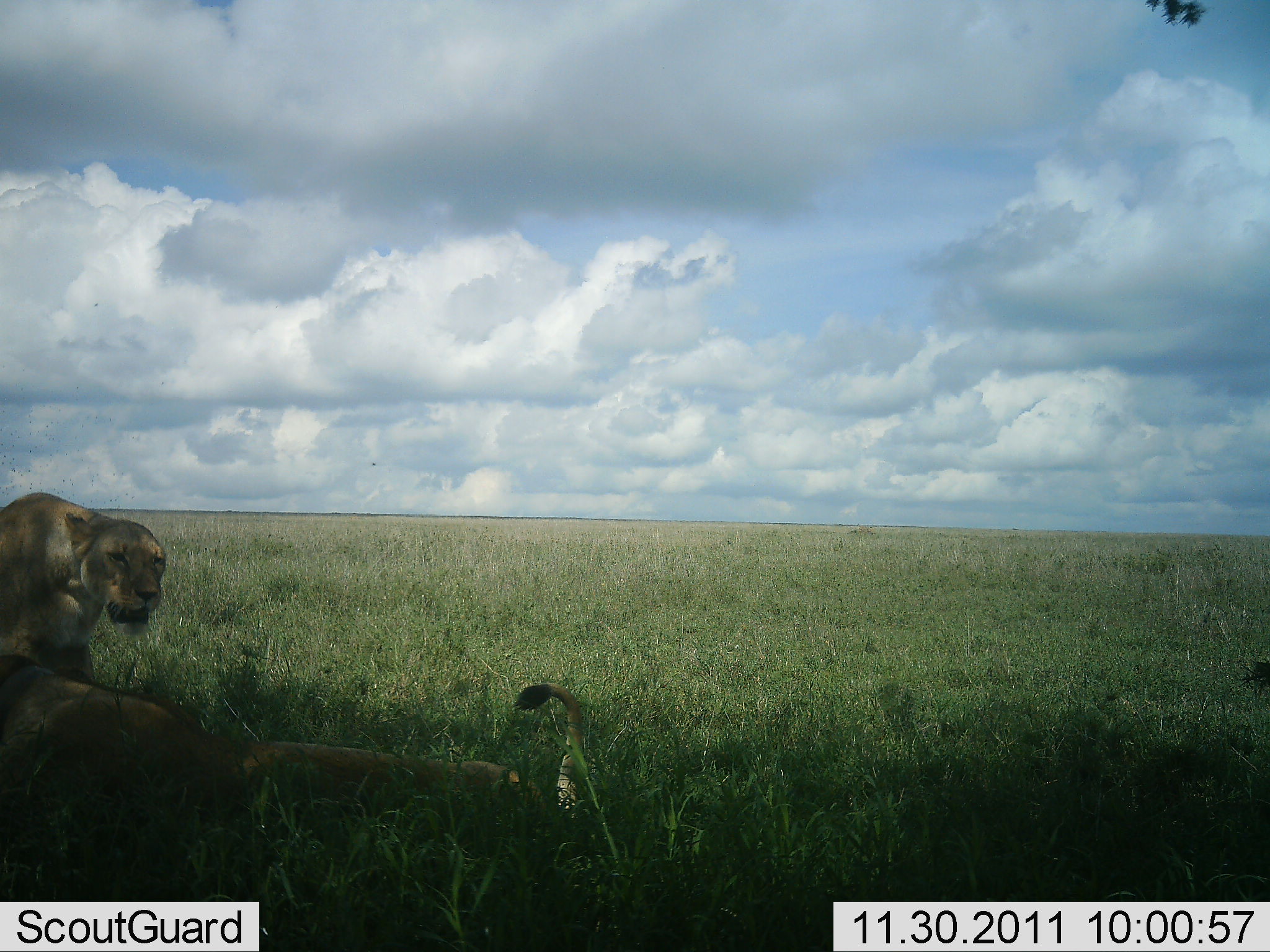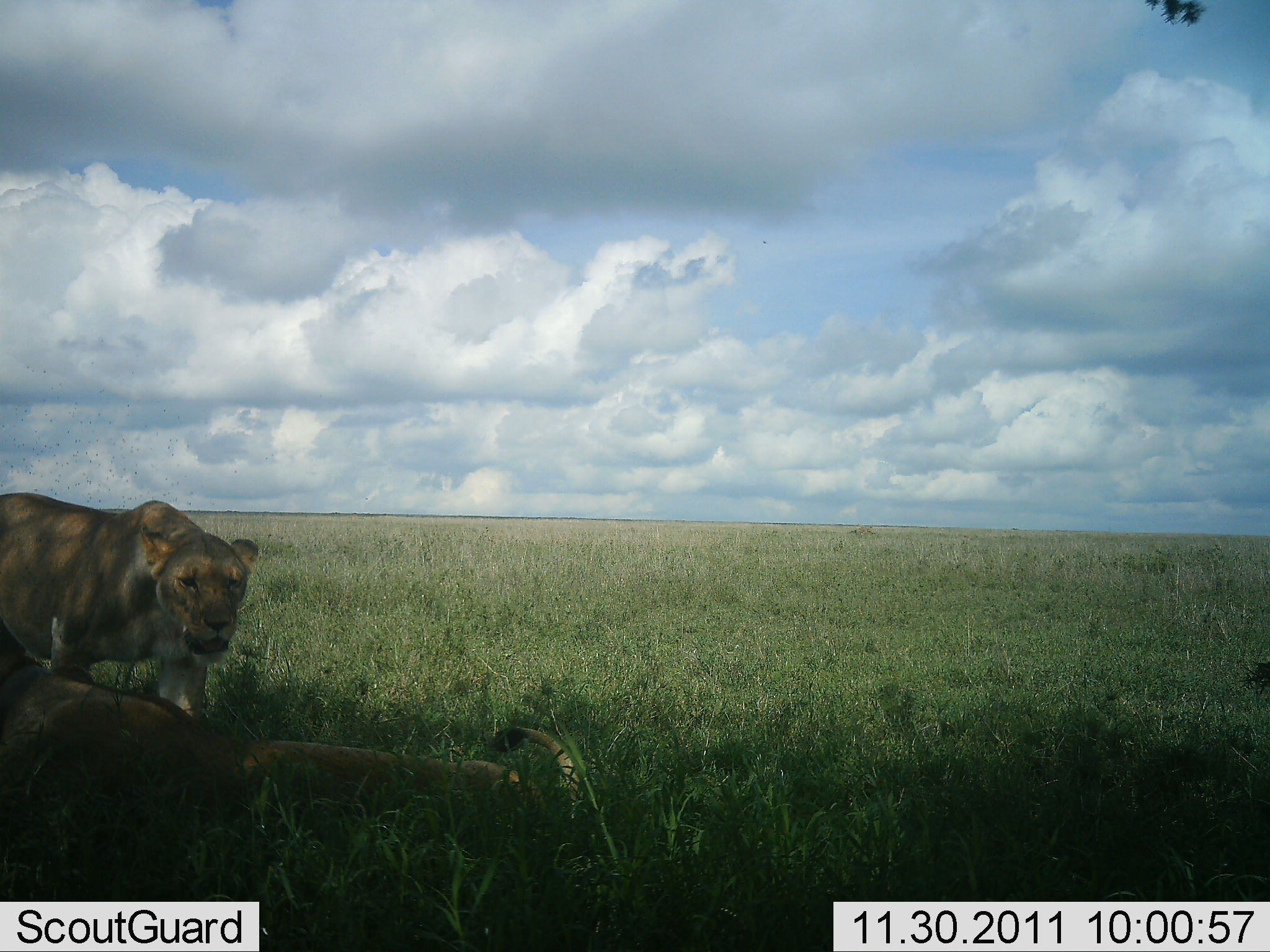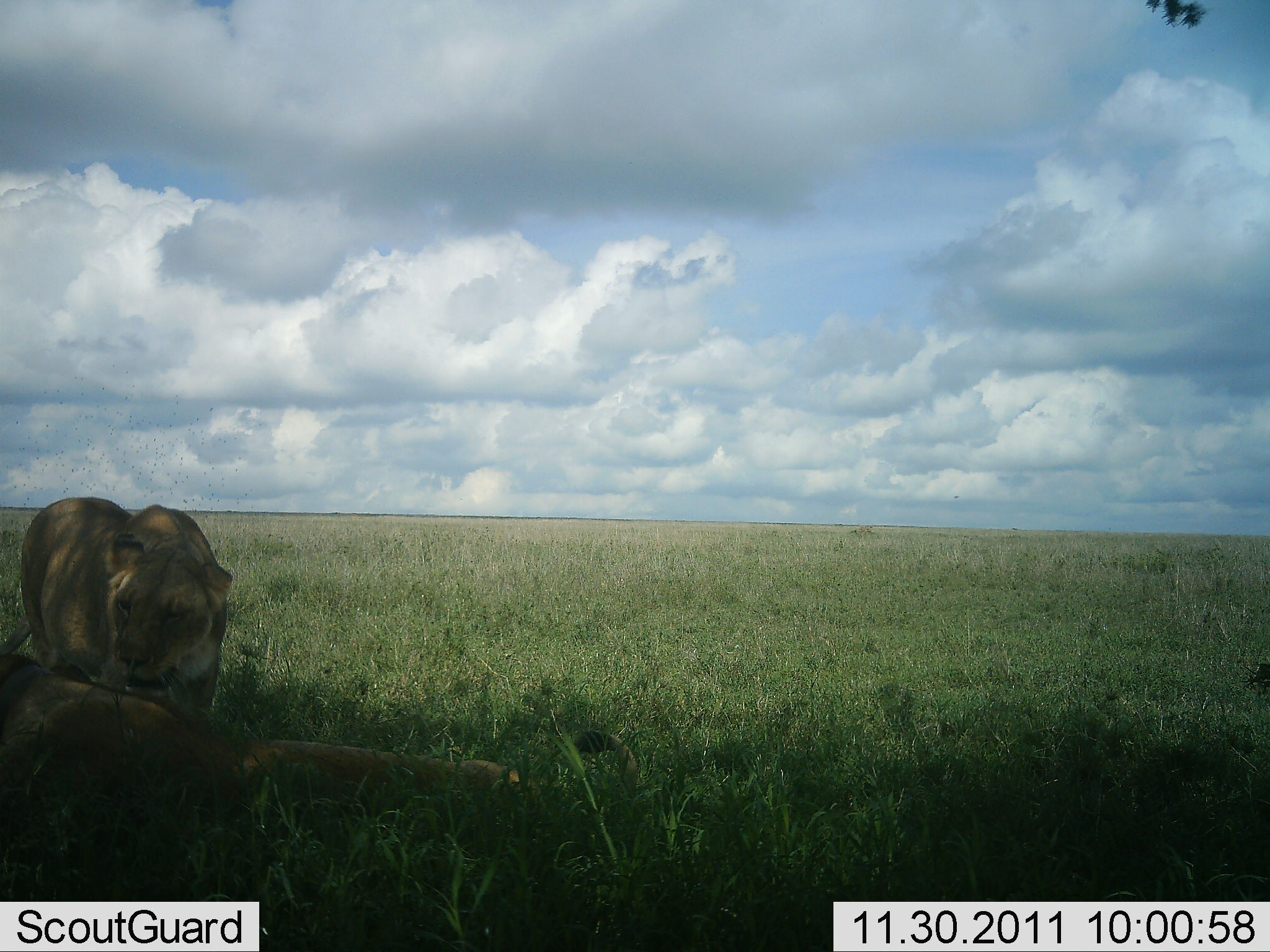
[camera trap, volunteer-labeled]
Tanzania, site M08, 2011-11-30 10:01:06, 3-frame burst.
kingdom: Animalia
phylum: Chordata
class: Mammalia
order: Carnivora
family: Felidae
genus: Panthera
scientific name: Panthera leo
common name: lion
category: lionfemale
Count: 2.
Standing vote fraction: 23%.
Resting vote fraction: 92%.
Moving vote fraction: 77%.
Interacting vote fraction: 38%.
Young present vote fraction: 0%.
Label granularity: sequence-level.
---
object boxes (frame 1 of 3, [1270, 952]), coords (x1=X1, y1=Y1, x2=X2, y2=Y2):
animal: (x1=0, y1=651, x2=584, y2=869); (x1=0, y1=491, x2=166, y2=686)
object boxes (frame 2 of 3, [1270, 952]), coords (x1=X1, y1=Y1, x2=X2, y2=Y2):
animal: (x1=0, y1=654, x2=580, y2=851); (x1=1, y1=492, x2=259, y2=724)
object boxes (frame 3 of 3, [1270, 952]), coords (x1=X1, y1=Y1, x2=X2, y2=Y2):
animal: (x1=0, y1=652, x2=642, y2=854); (x1=1, y1=497, x2=234, y2=722)